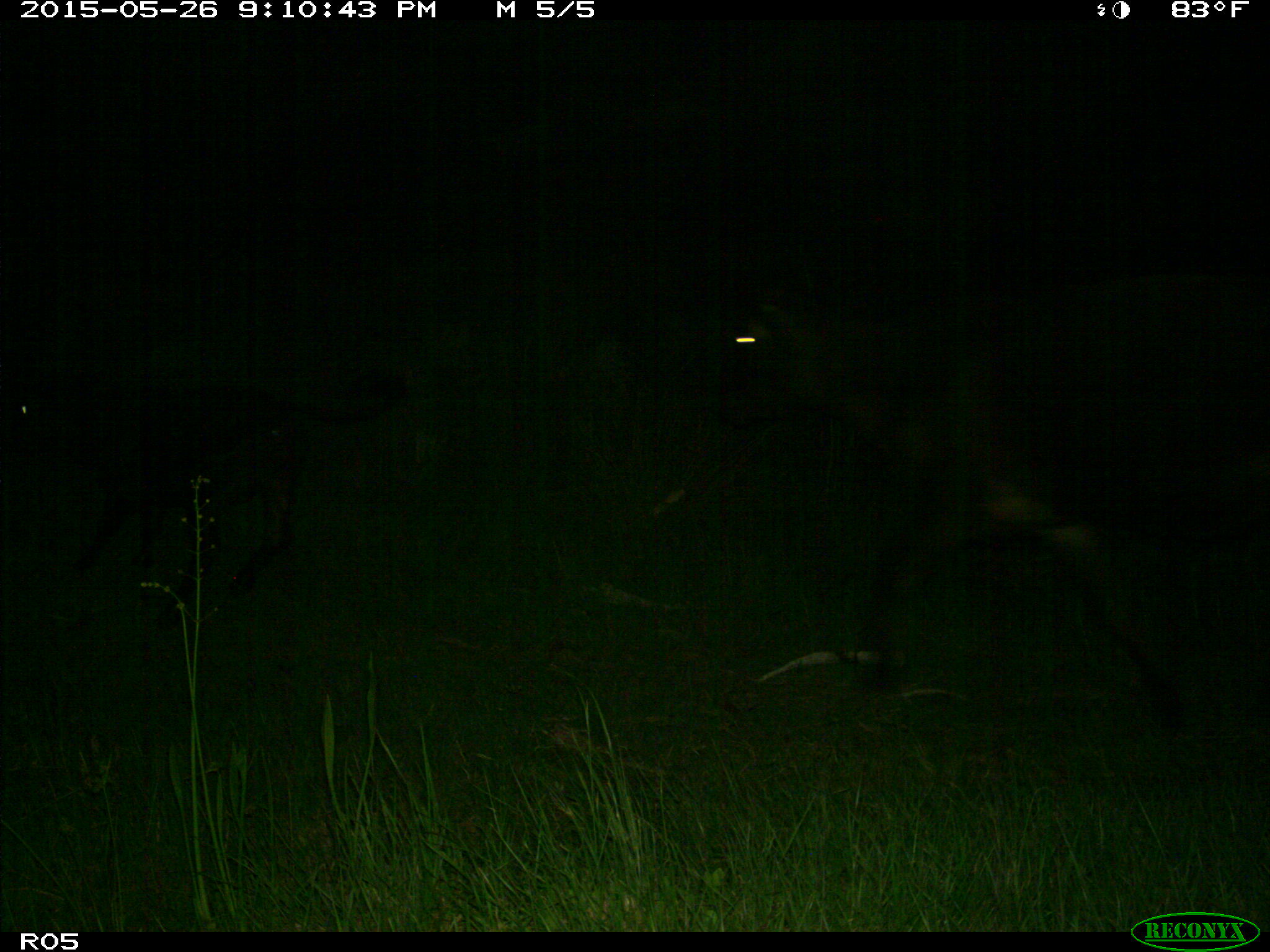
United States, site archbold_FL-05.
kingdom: Animalia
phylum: Chordata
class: Mammalia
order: Artiodactyla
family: Bovidae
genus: Bos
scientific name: Bos taurus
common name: domestic cow